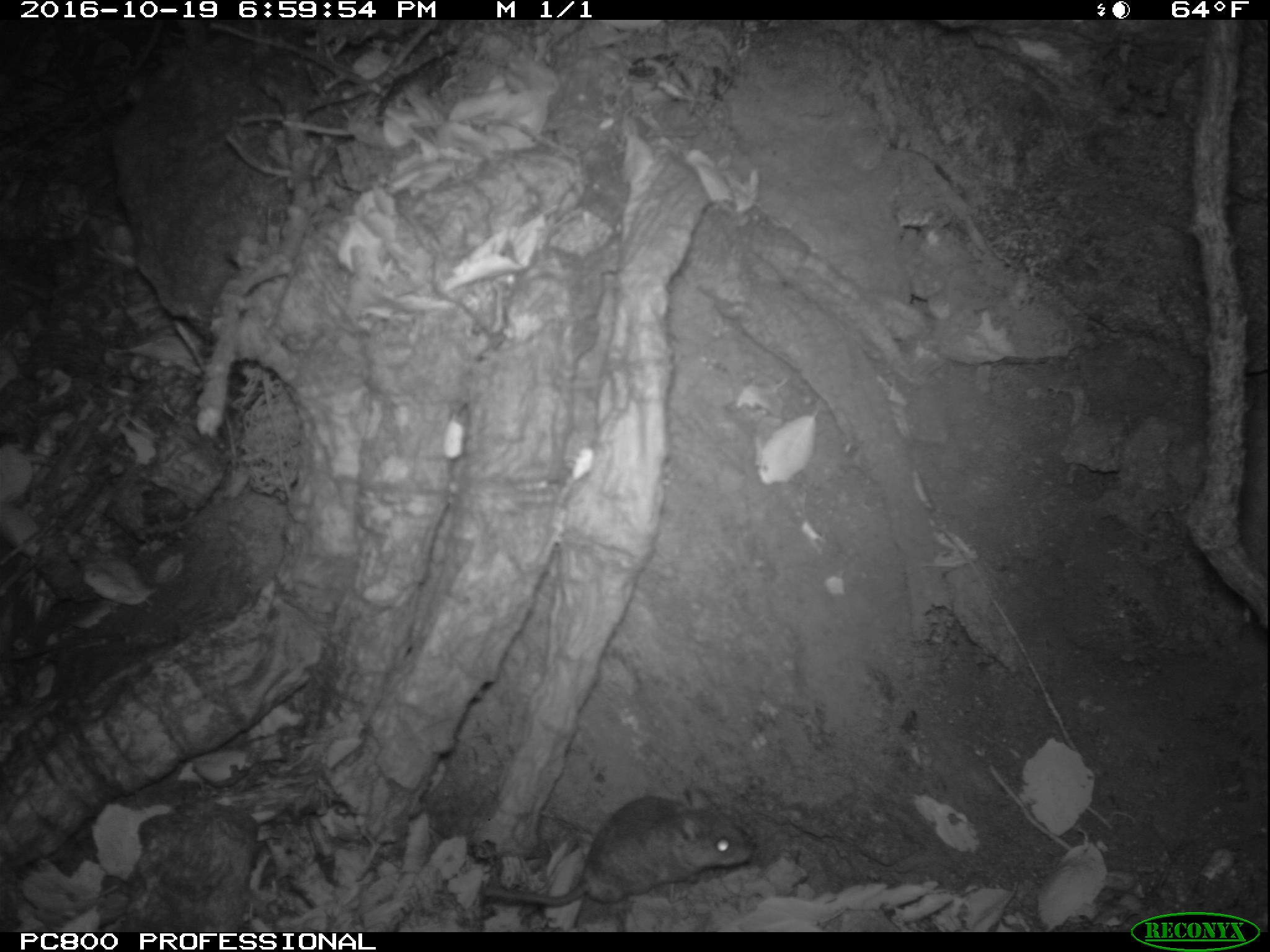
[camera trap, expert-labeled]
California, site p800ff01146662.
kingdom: Animalia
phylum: Chordata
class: Mammalia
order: Rodentia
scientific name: Rodentia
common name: rodent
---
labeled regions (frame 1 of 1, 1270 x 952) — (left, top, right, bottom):
rodent: (482, 776, 753, 909)